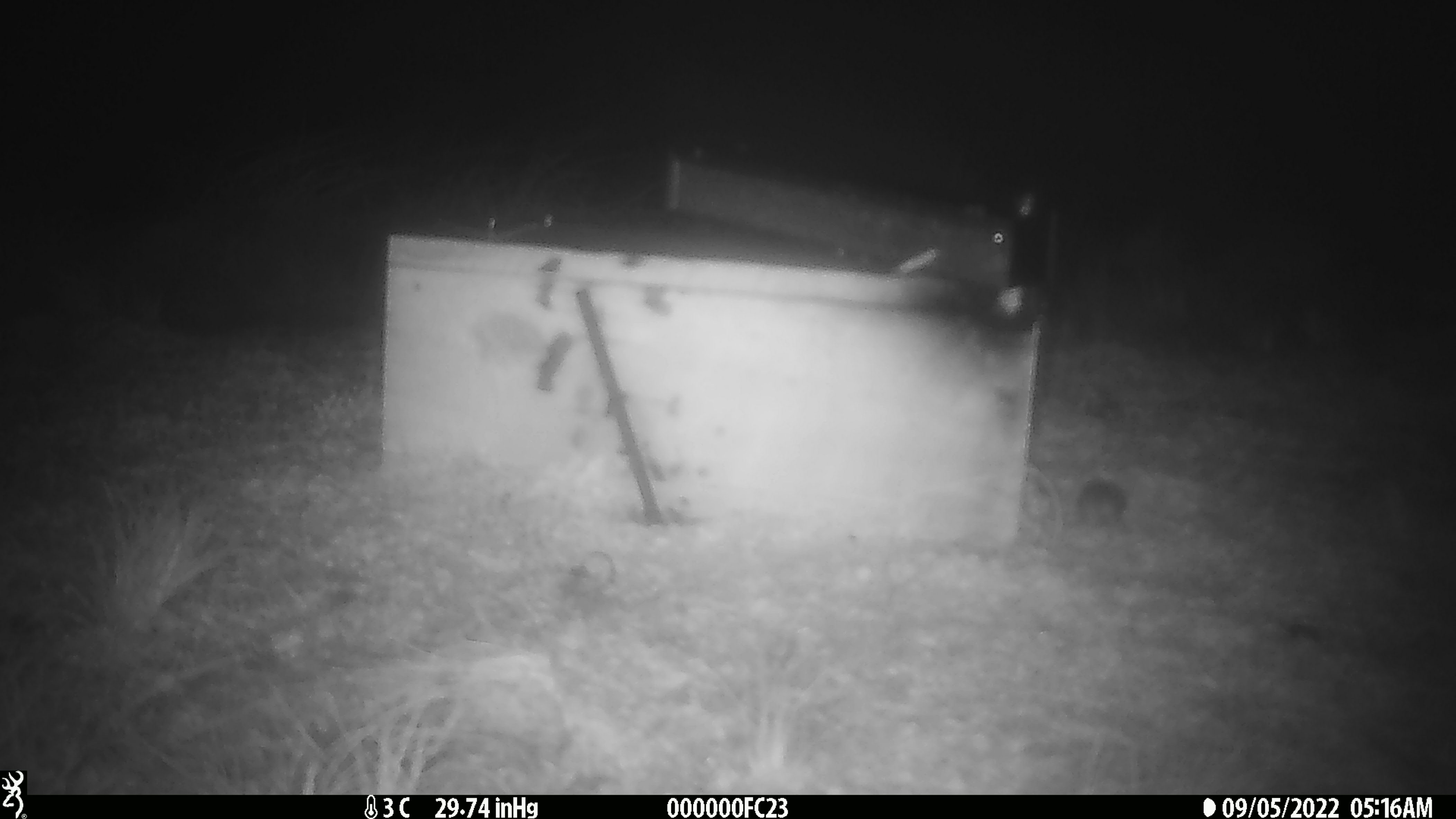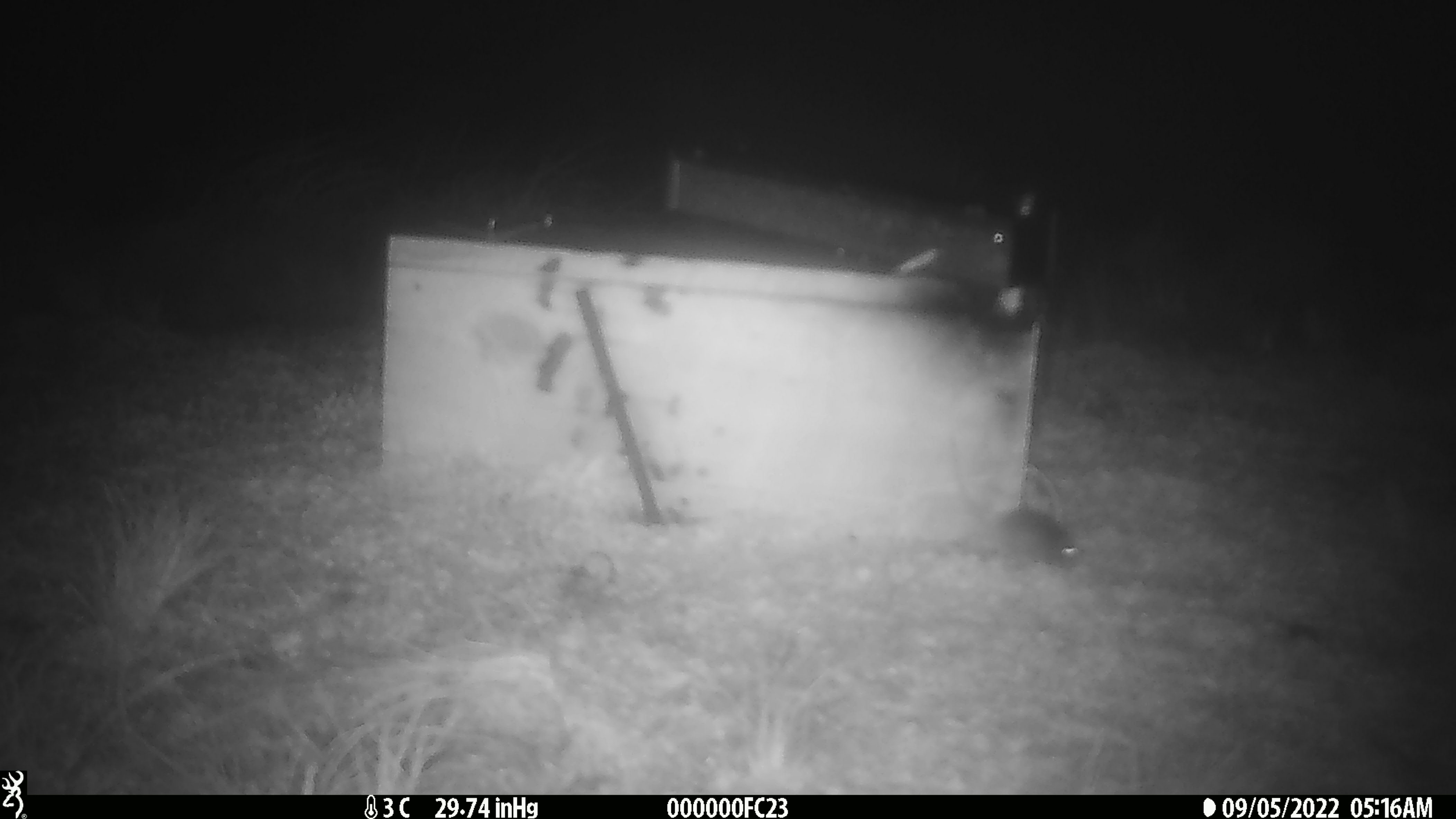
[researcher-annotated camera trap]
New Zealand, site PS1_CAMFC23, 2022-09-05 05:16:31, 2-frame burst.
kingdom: Animalia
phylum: Chordata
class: Mammalia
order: Rodentia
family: Muridae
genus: Mus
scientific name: Mus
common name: mouse